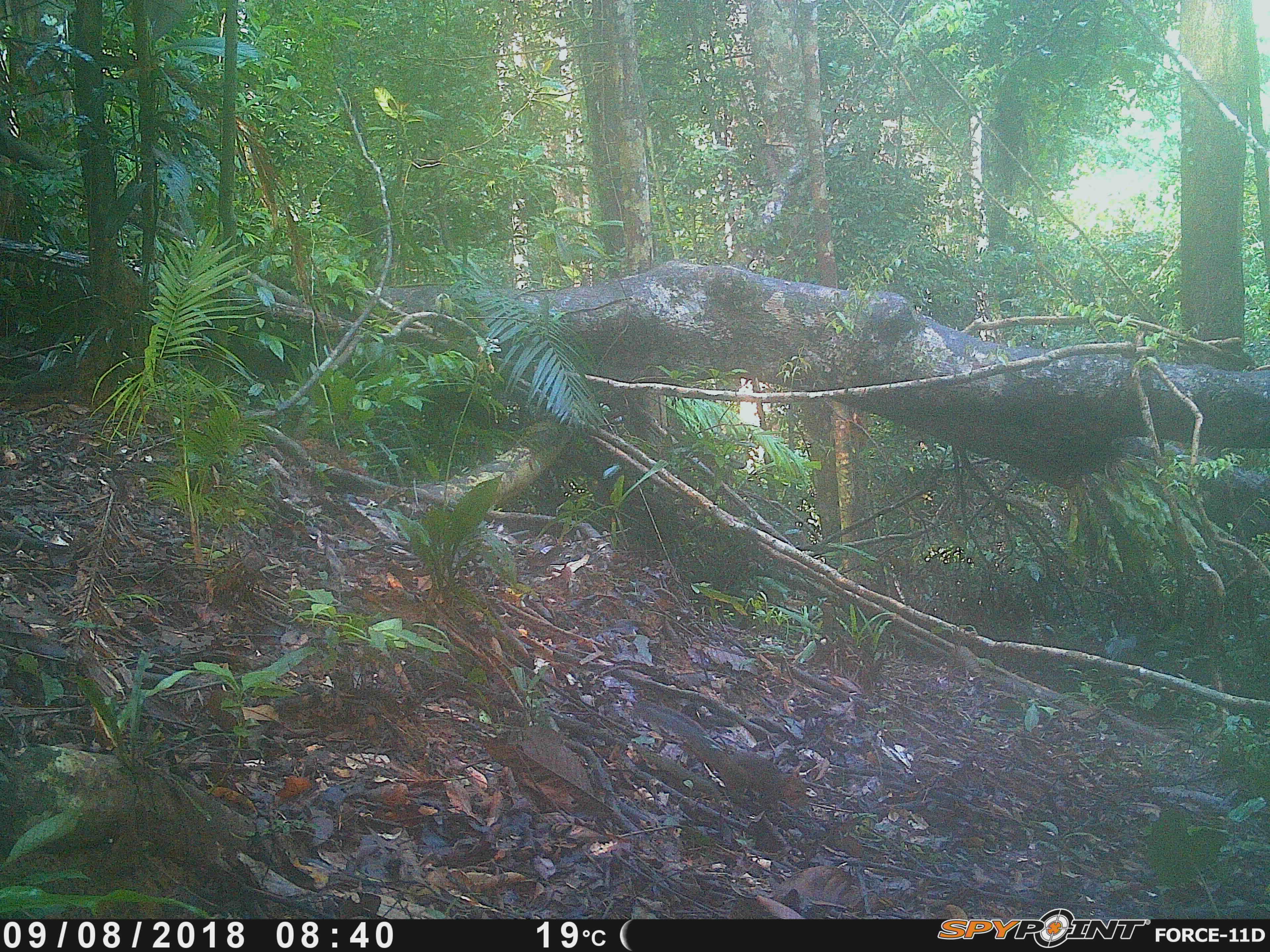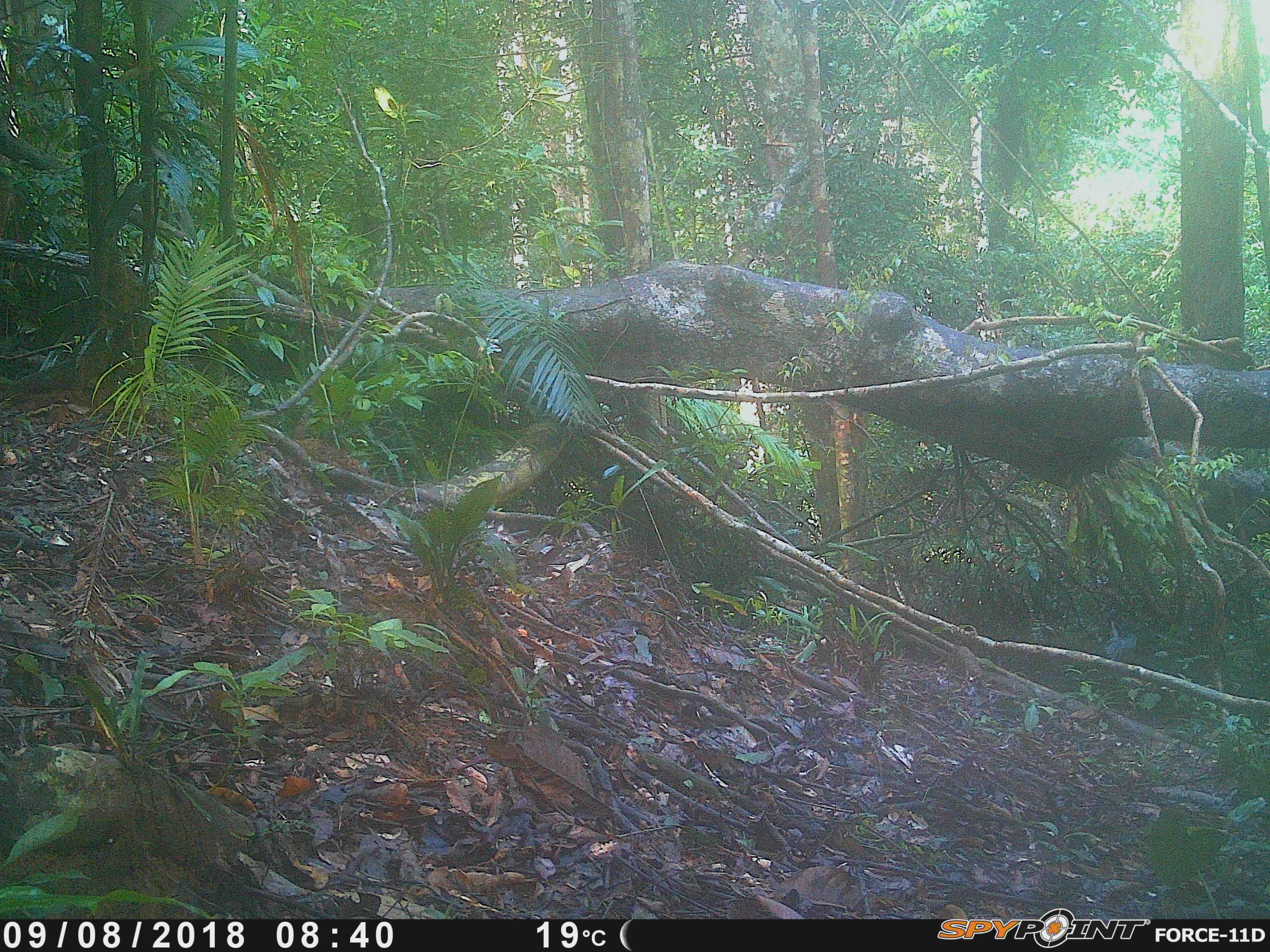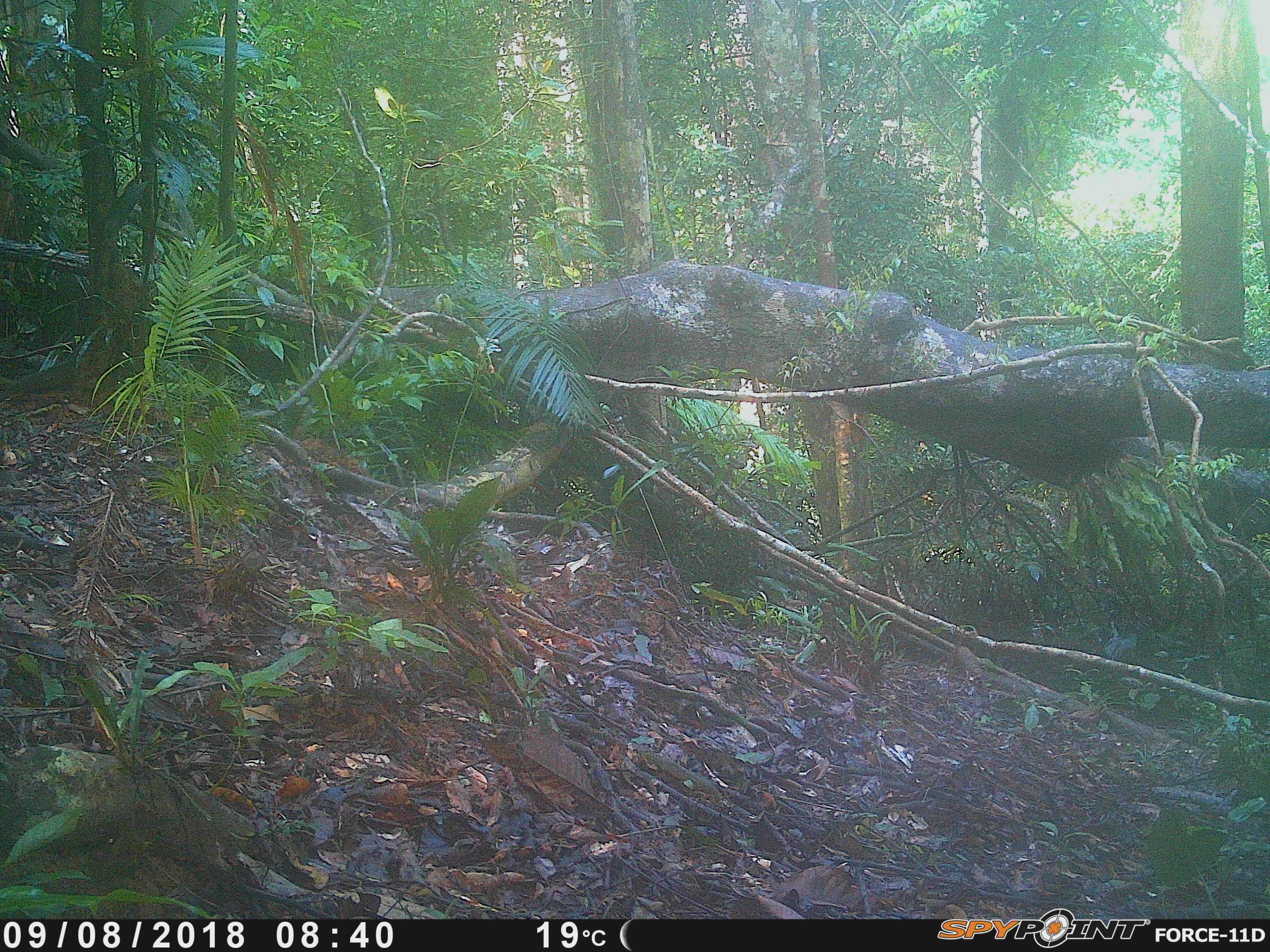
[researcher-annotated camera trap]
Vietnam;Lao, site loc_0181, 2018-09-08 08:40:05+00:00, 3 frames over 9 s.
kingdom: Animalia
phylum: Chordata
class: Mammalia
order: Rodentia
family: Sciuridae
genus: Dremomys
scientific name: Dremomys rufigenis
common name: red-cheeked squirrel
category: red cheeked squirrel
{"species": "red cheeked squirrel (red-cheeked squirrel) (Dremomys rufigenis)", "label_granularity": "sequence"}